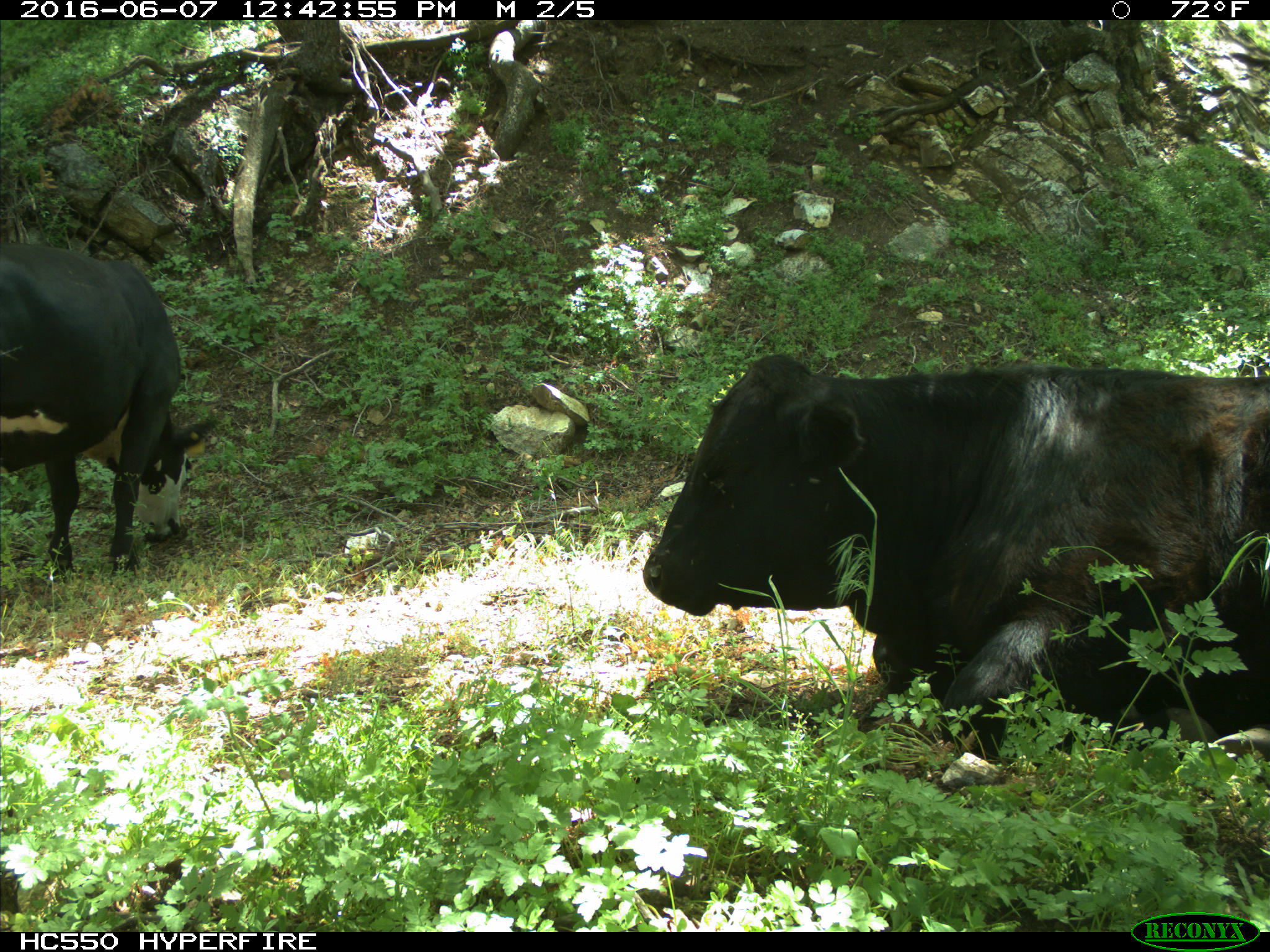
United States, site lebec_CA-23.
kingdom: Animalia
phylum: Chordata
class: Mammalia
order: Artiodactyla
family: Bovidae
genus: Bos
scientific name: Bos taurus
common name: domestic cow